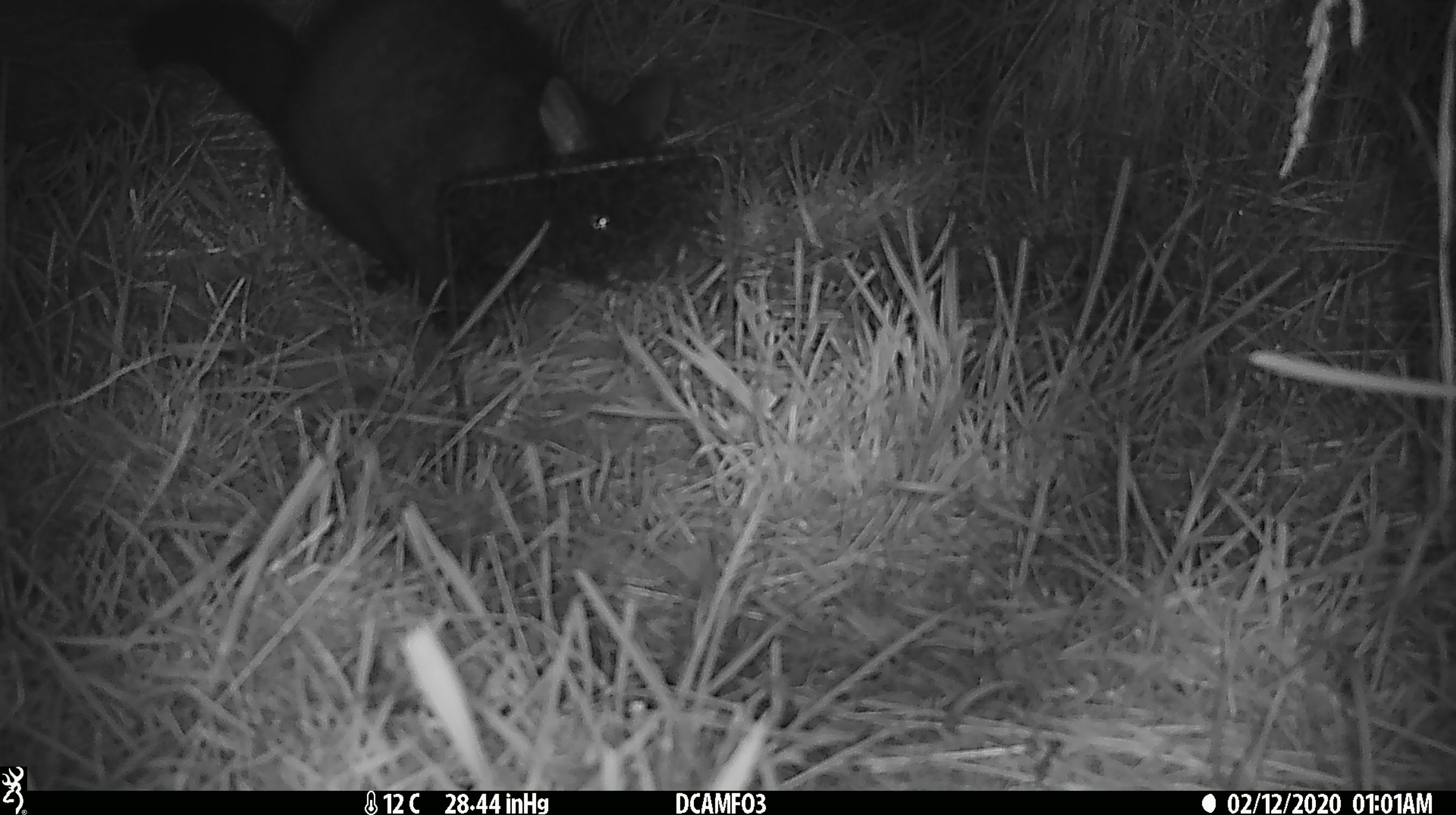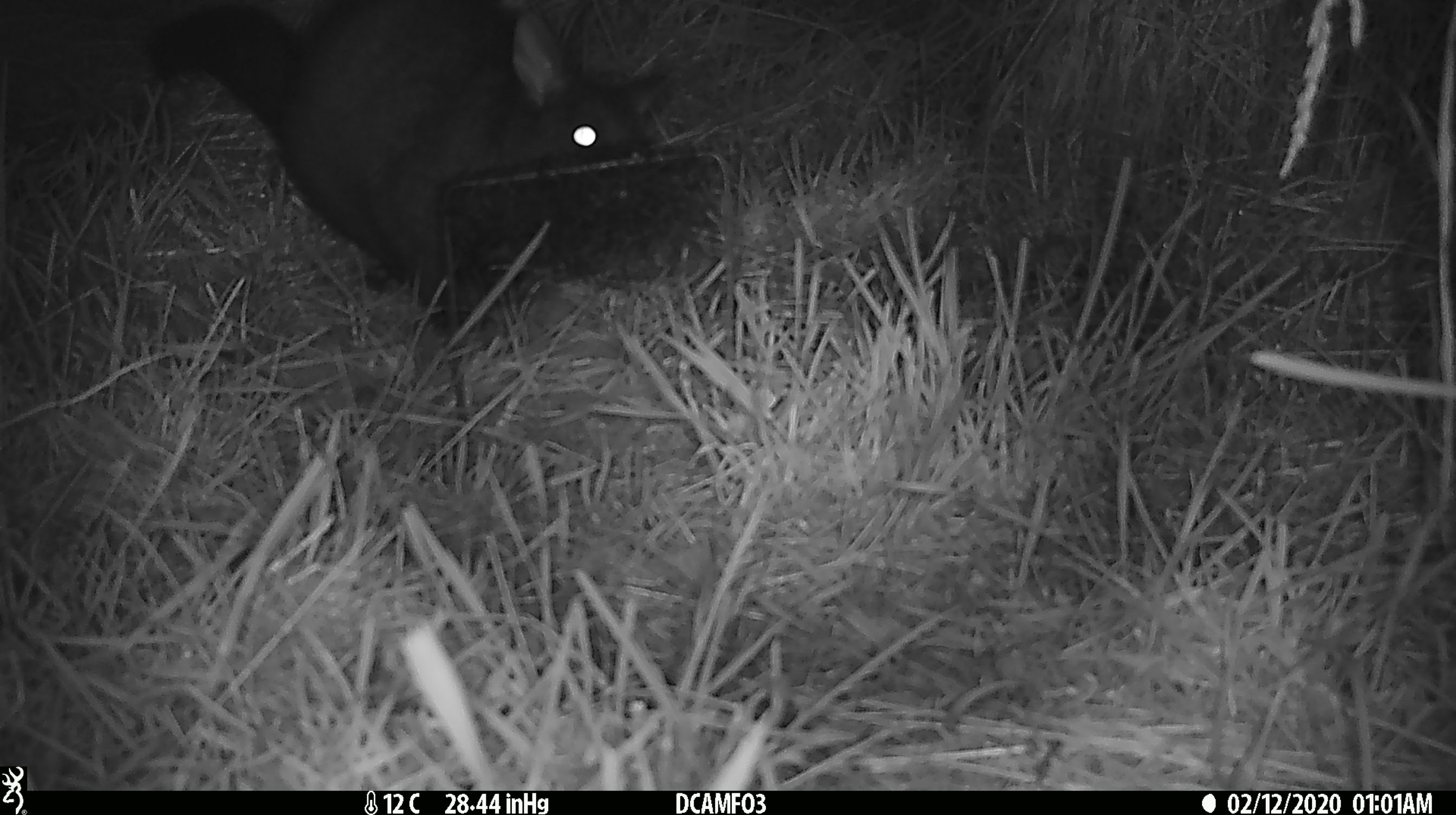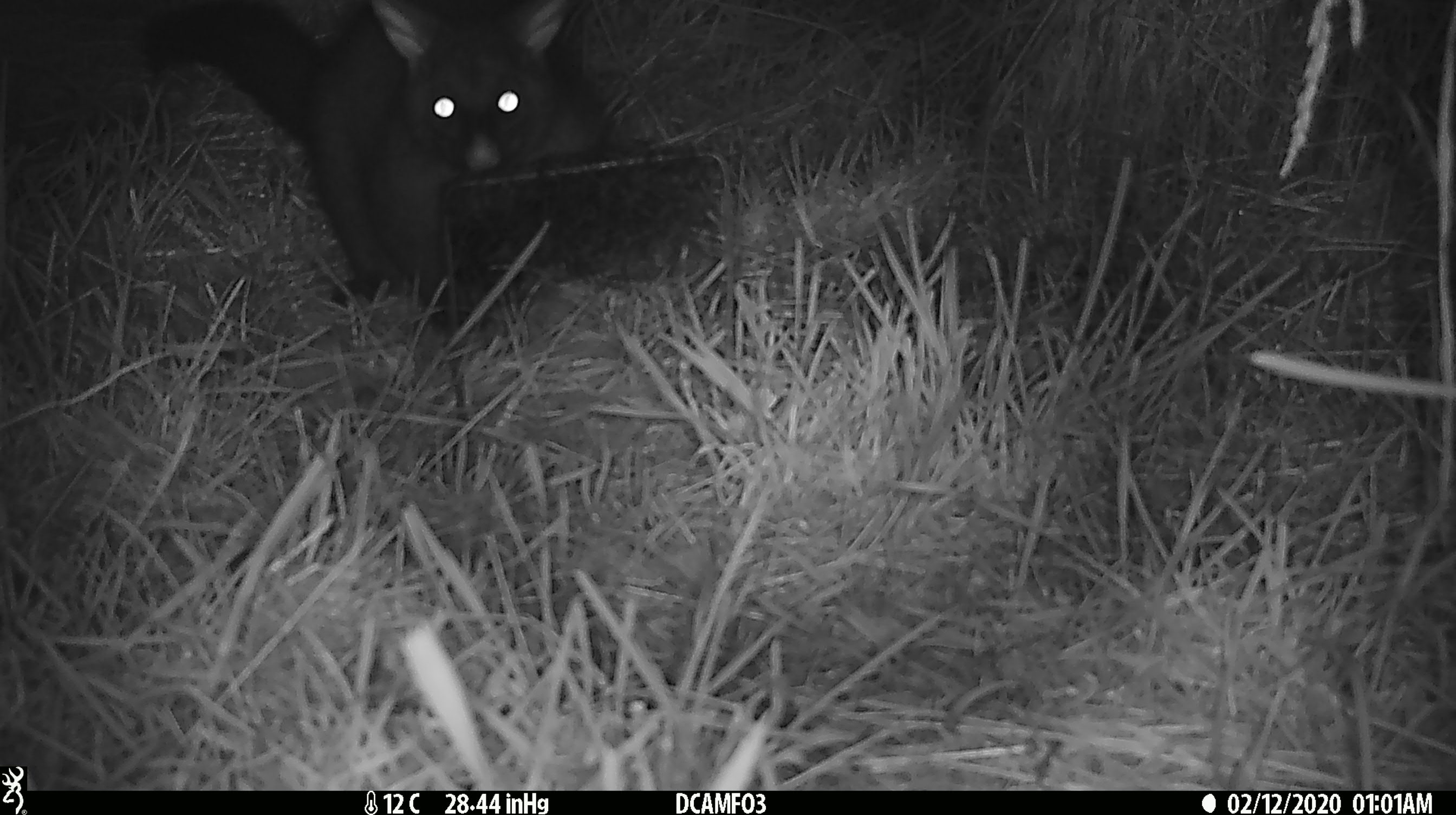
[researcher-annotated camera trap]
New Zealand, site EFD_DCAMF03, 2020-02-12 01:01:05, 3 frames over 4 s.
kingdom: Animalia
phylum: Chordata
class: Mammalia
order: Diprotodontia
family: Phalangeridae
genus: Trichosurus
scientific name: Trichosurus vulpecula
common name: common brushtail possum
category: possum